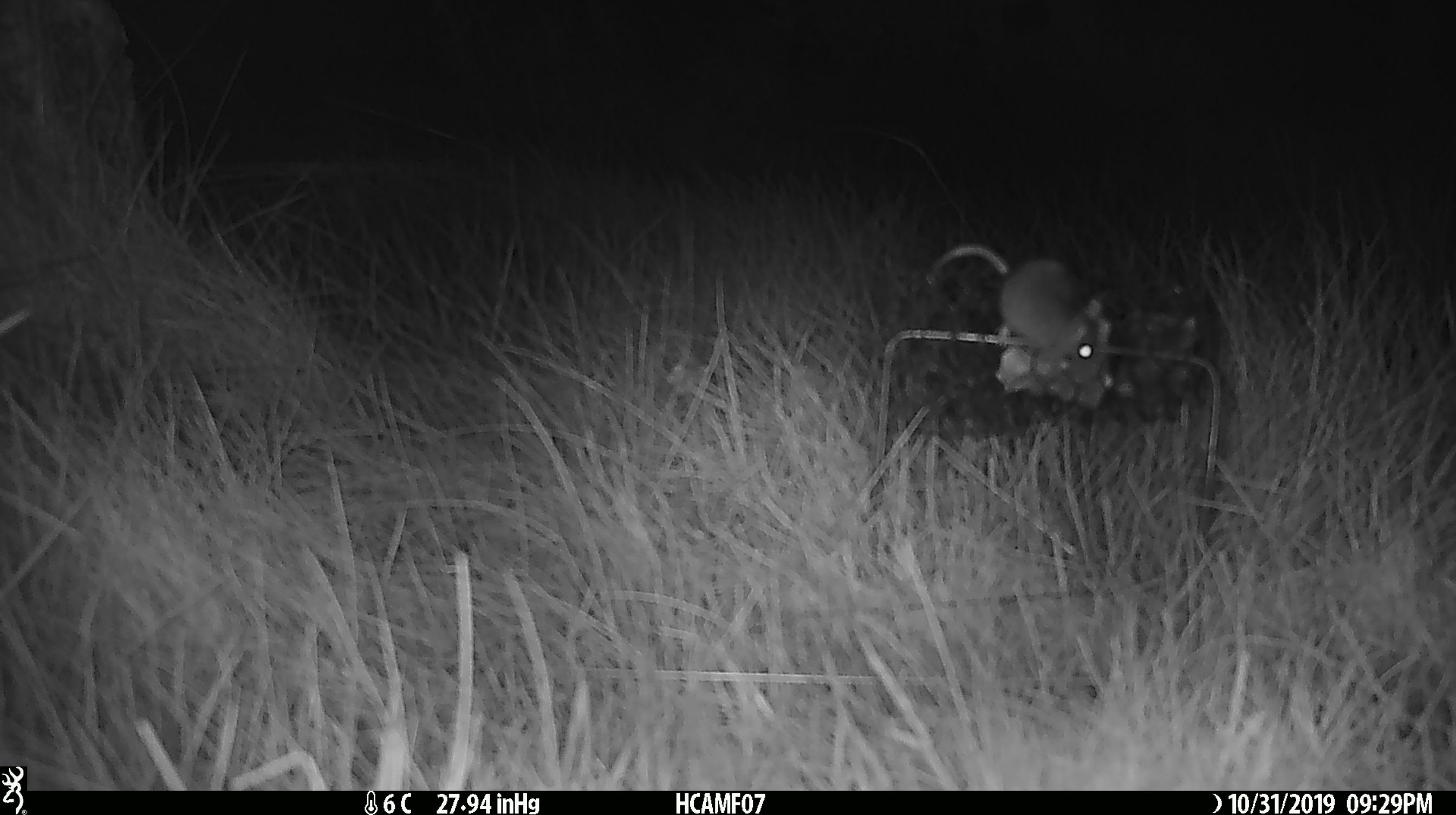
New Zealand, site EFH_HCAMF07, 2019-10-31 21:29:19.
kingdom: Animalia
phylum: Chordata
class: Mammalia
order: Rodentia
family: Muridae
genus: Mus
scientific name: Mus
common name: mouse